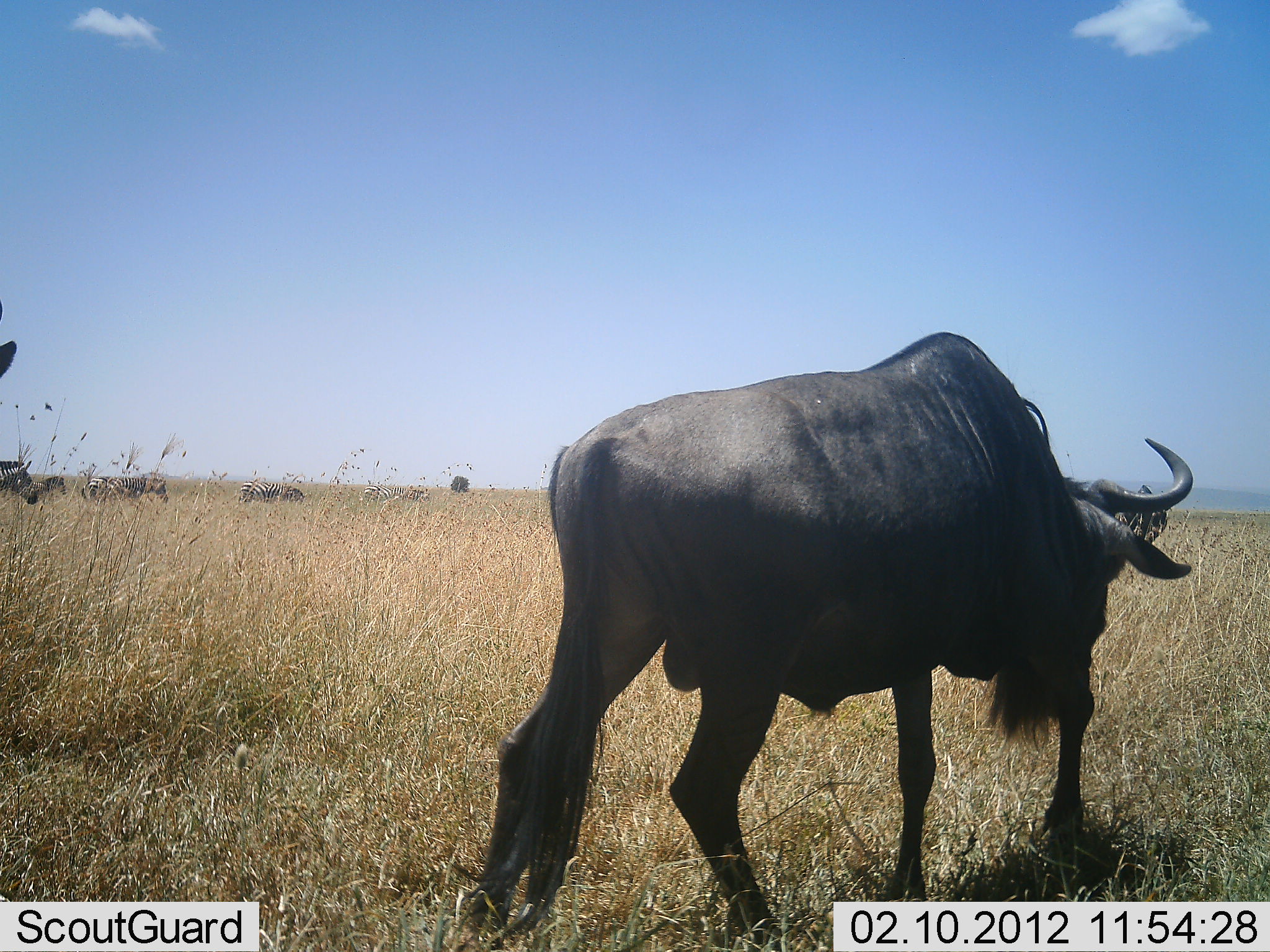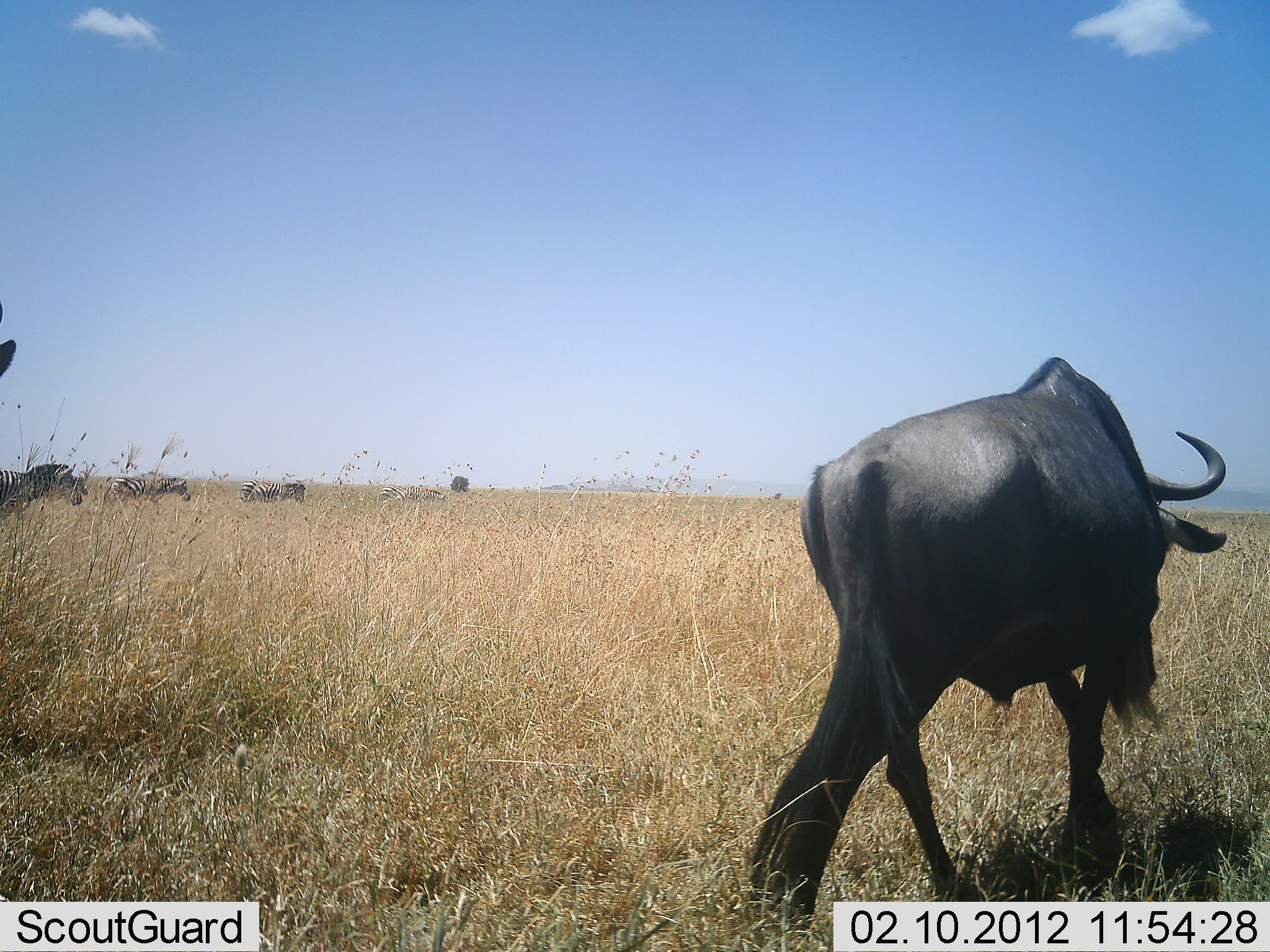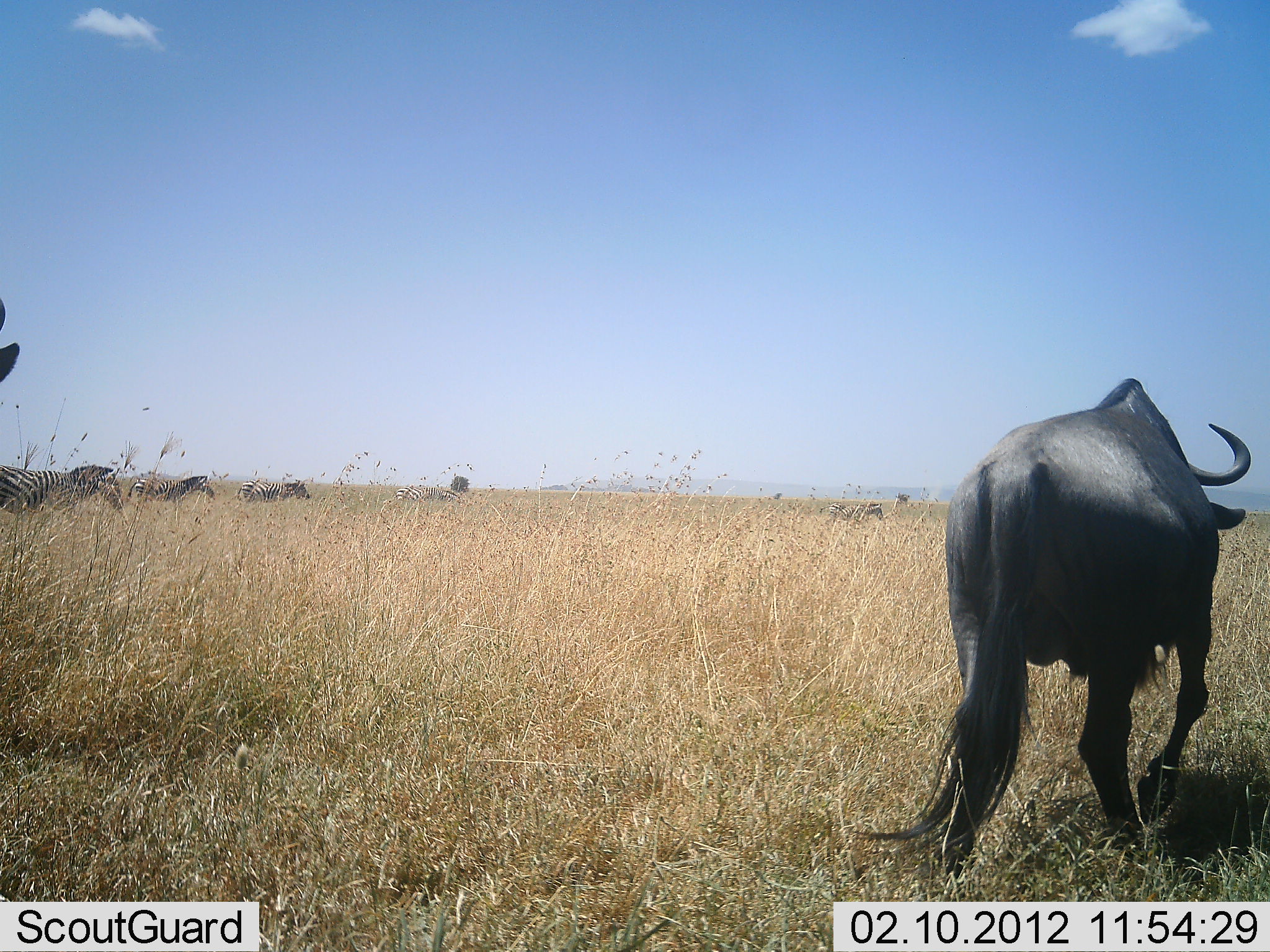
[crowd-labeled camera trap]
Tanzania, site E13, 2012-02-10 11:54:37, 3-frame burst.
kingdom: Animalia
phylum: Chordata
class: Mammalia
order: Artiodactyla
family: Bovidae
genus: Connochaetes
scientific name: Connochaetes taurinus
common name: blue wildebeest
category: wildebeest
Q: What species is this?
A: Wildebeest (blue wildebeest) (Connochaetes taurinus).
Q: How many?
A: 1.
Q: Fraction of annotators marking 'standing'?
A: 5%.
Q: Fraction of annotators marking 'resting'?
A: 0%.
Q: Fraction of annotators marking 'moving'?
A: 95%.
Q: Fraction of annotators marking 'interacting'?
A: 0%.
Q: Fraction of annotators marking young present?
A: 0%.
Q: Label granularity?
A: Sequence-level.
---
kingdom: Animalia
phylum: Chordata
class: Mammalia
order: Perissodactyla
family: Equidae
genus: Equus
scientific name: Equus quagga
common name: plains zebra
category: zebra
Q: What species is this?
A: Zebra (plains zebra) (Equus quagga).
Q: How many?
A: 4.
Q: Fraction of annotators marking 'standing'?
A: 6%.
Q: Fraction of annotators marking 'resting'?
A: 0%.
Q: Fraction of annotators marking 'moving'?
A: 100%.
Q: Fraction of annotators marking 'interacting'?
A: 0%.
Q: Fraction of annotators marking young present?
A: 0%.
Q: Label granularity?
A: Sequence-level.